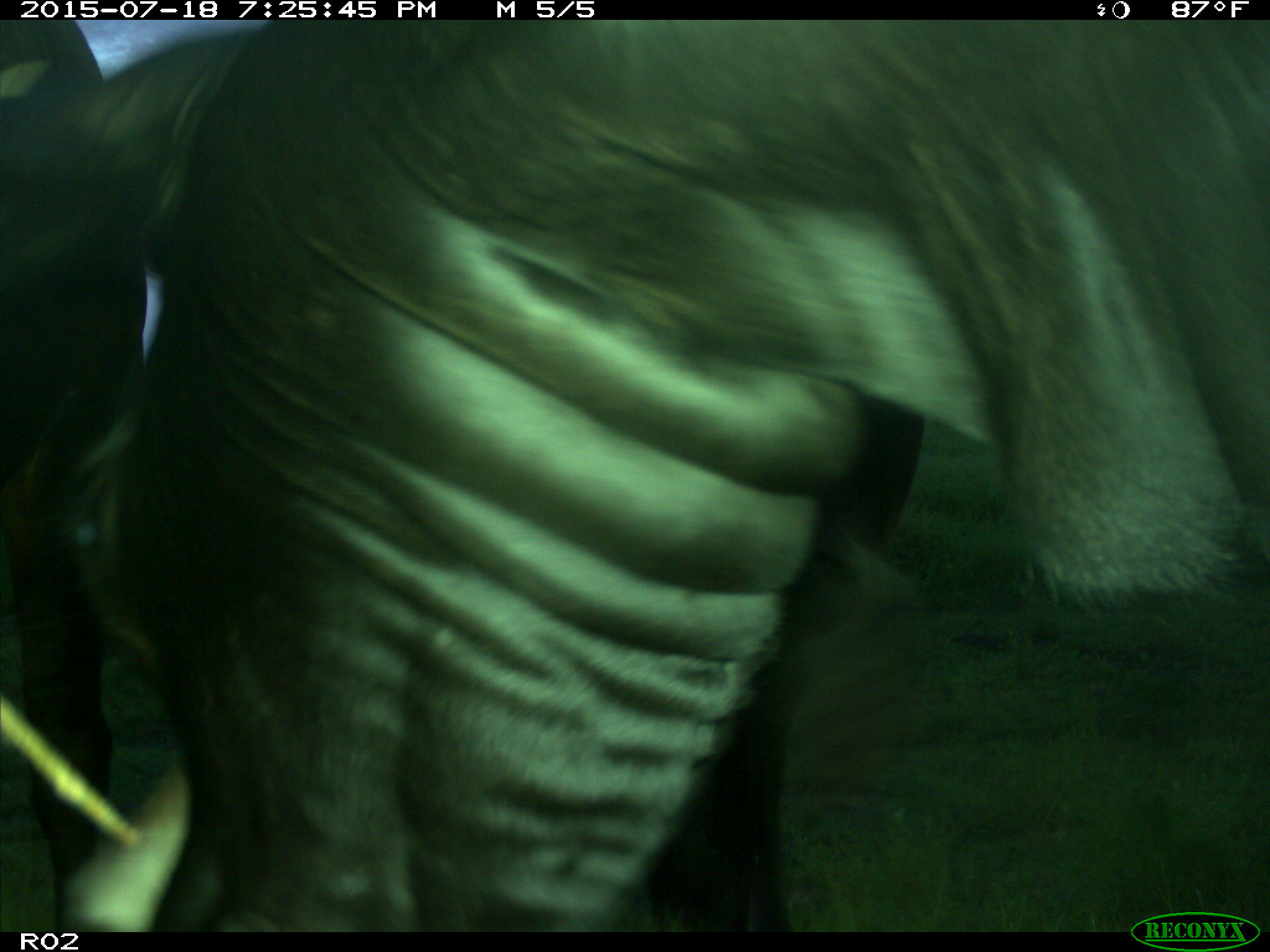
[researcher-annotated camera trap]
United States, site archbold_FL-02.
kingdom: Animalia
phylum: Chordata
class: Mammalia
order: Artiodactyla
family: Bovidae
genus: Bos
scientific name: Bos taurus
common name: domestic cow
Bos taurus (domestic cow).